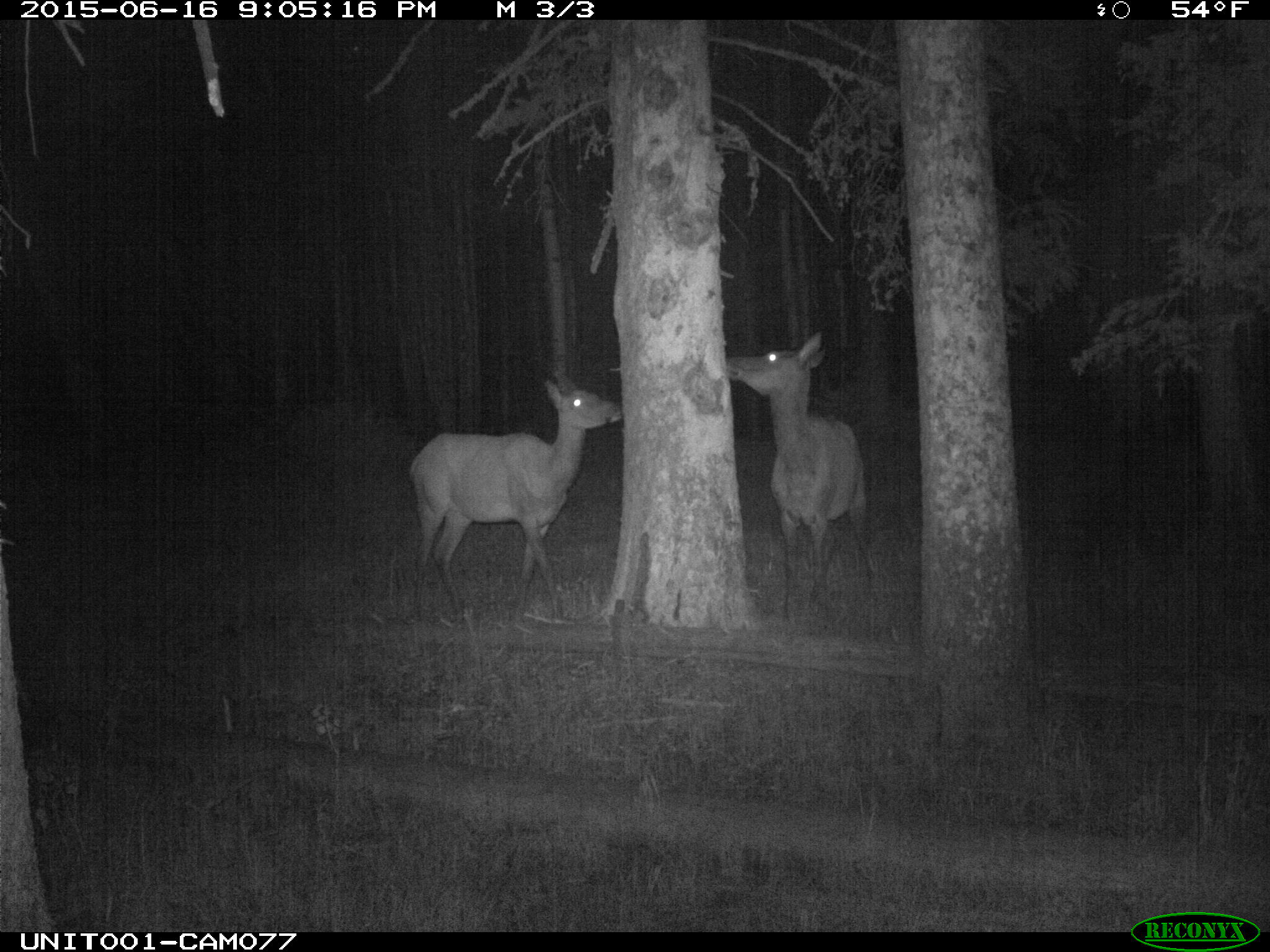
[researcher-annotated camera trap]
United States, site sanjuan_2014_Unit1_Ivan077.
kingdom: Animalia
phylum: Chordata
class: Mammalia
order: Artiodactyla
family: Cervidae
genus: Cervus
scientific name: Cervus elaphus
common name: red deer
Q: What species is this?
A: Cervus elaphus (red deer).